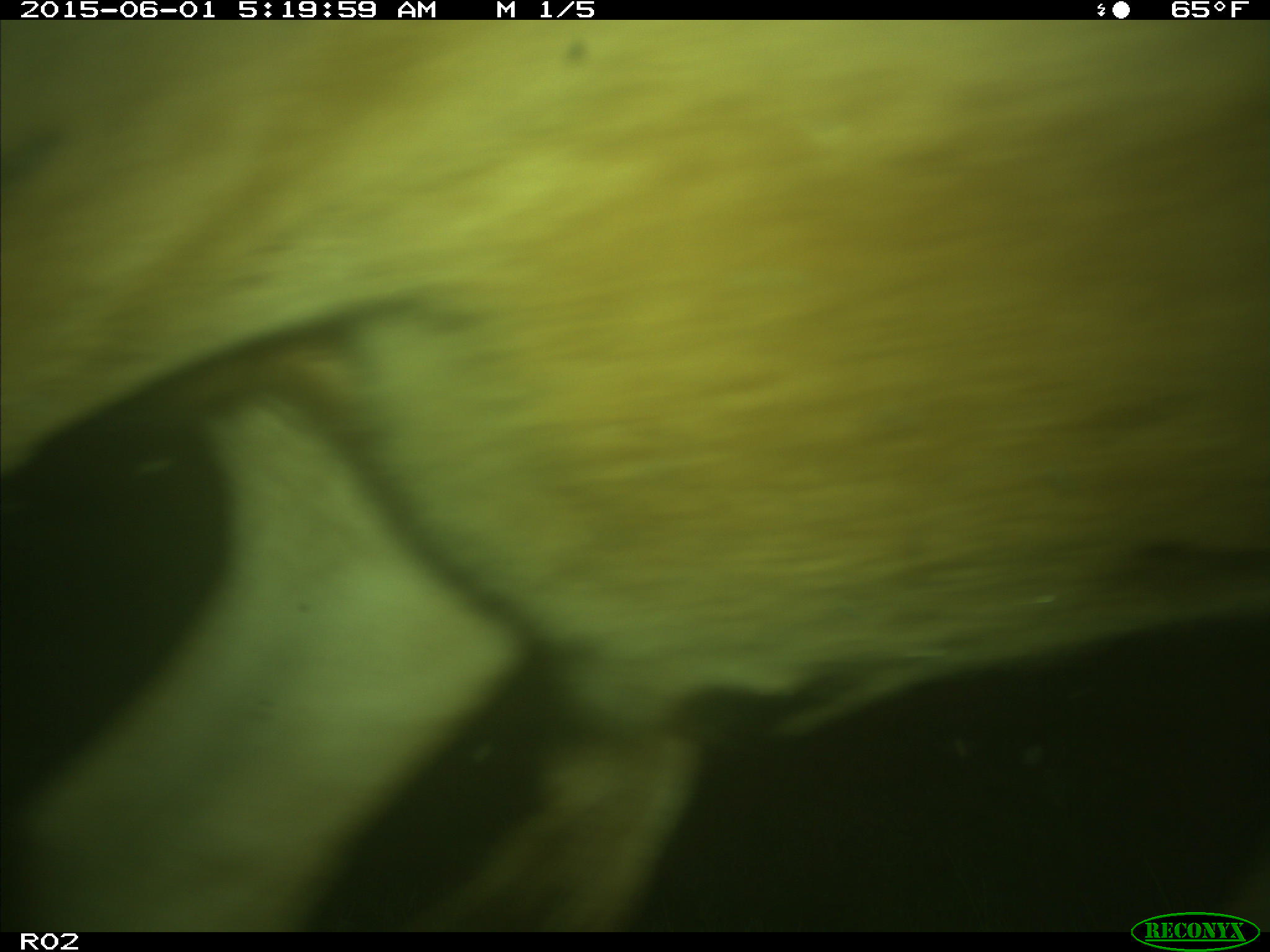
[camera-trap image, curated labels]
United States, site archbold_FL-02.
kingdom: Animalia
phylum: Chordata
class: Mammalia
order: Artiodactyla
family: Bovidae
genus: Bos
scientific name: Bos taurus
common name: domestic cow